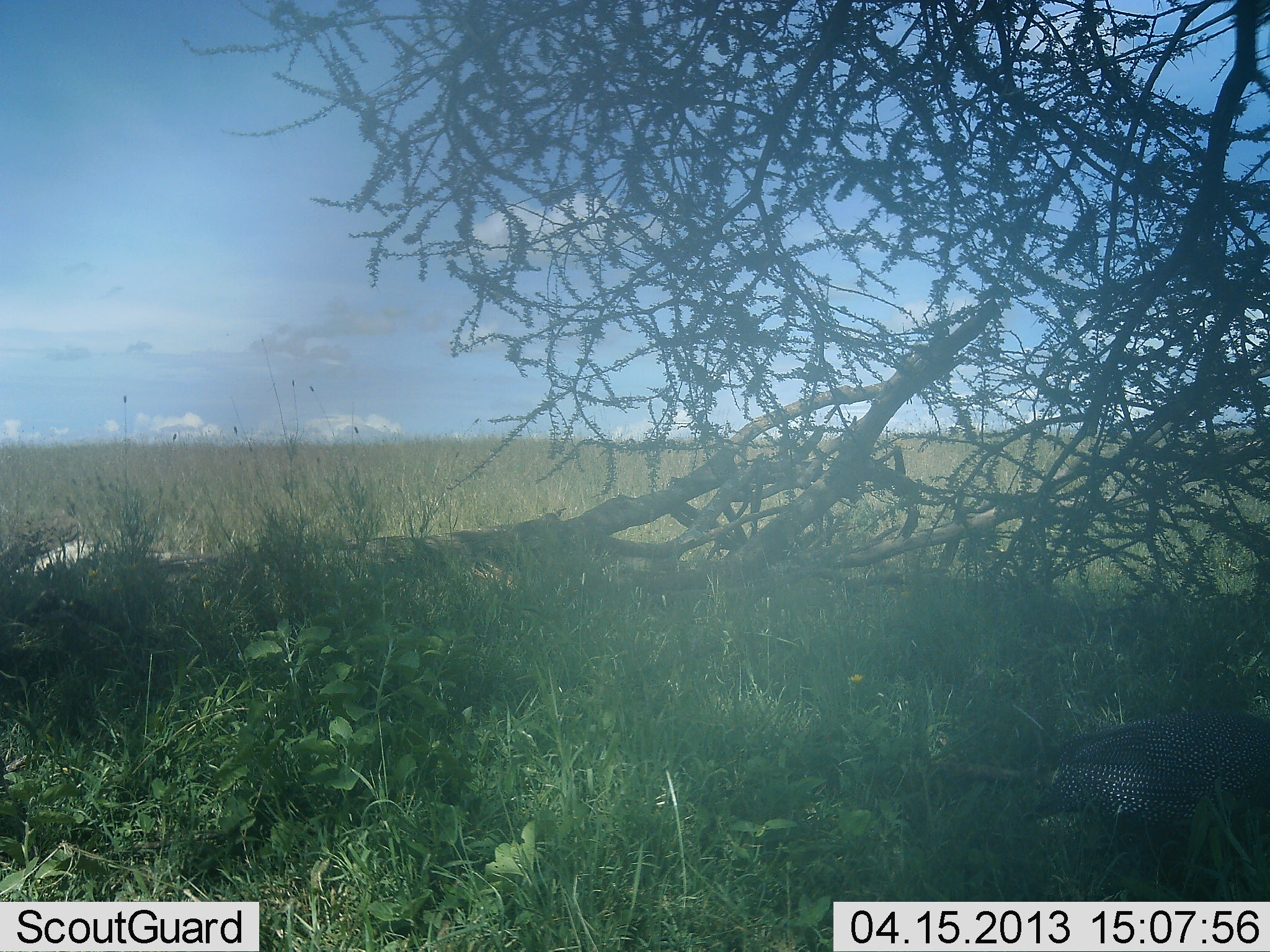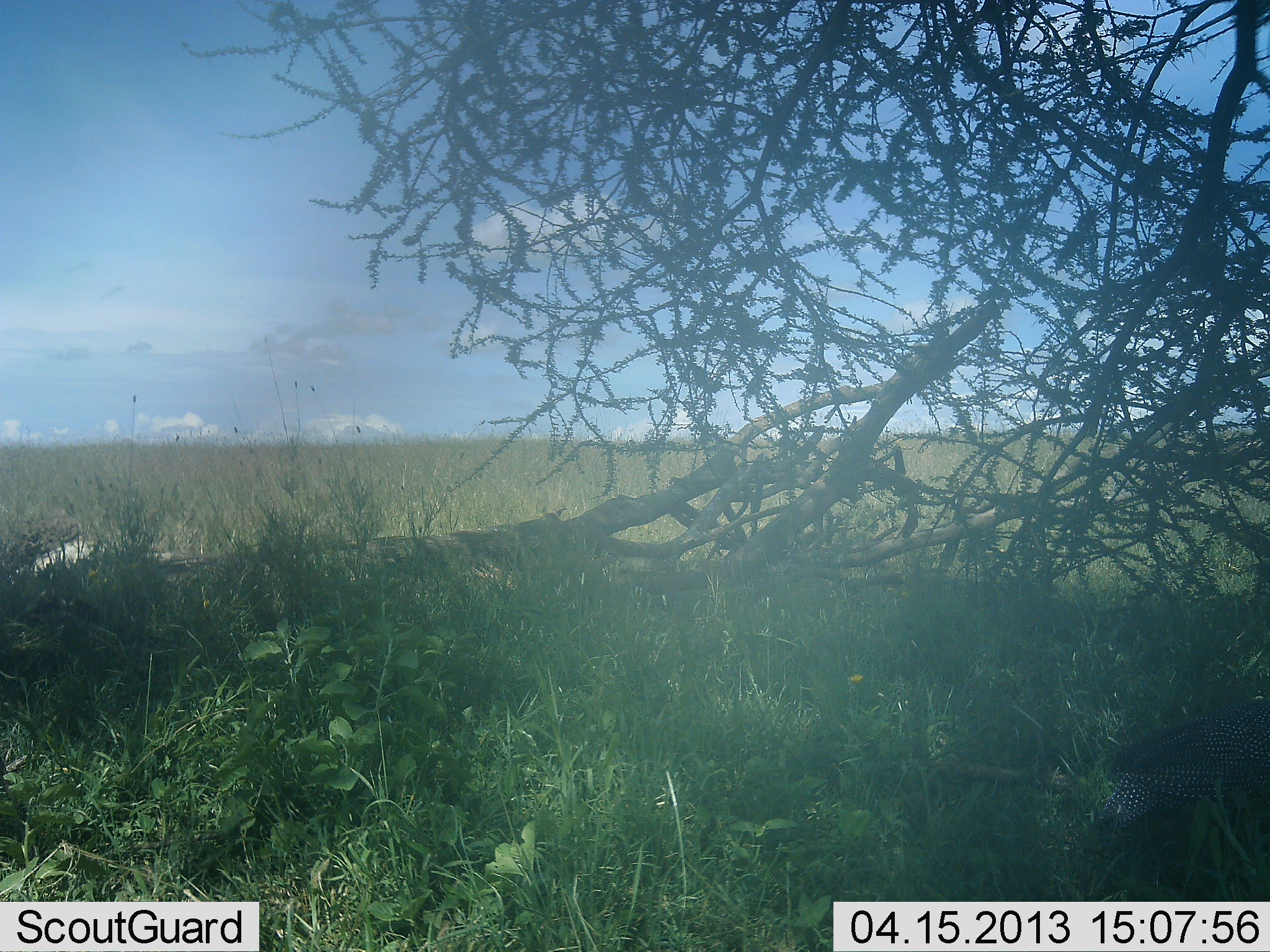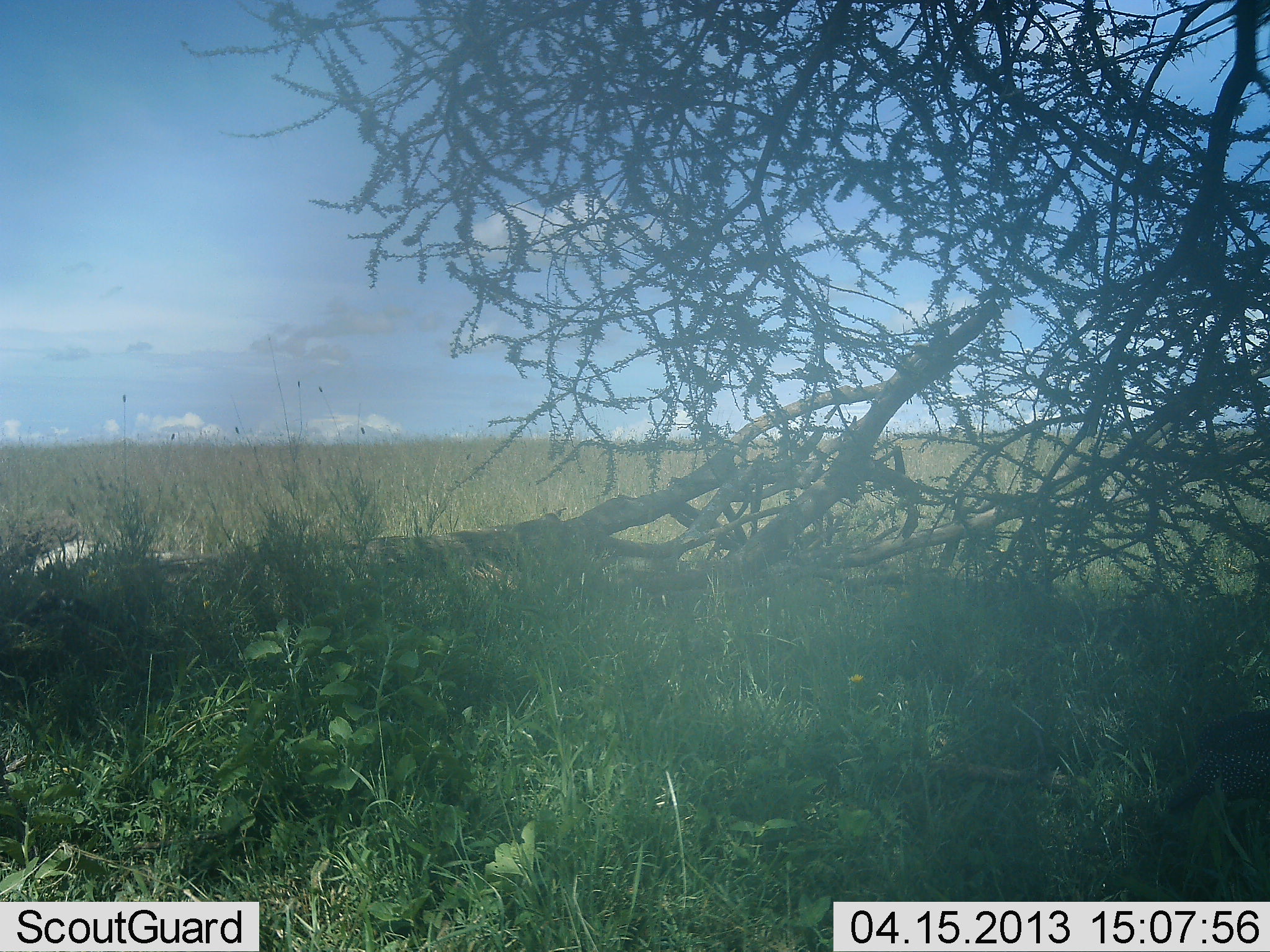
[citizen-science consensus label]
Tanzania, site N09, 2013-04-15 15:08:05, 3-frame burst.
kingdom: Animalia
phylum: Chordata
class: Aves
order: Galliformes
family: Numididae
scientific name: Numididae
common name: guinea fowl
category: guineafowl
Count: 1.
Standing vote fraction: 5%.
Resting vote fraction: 5%.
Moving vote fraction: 89%.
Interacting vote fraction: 0%.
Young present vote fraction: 0%.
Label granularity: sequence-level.